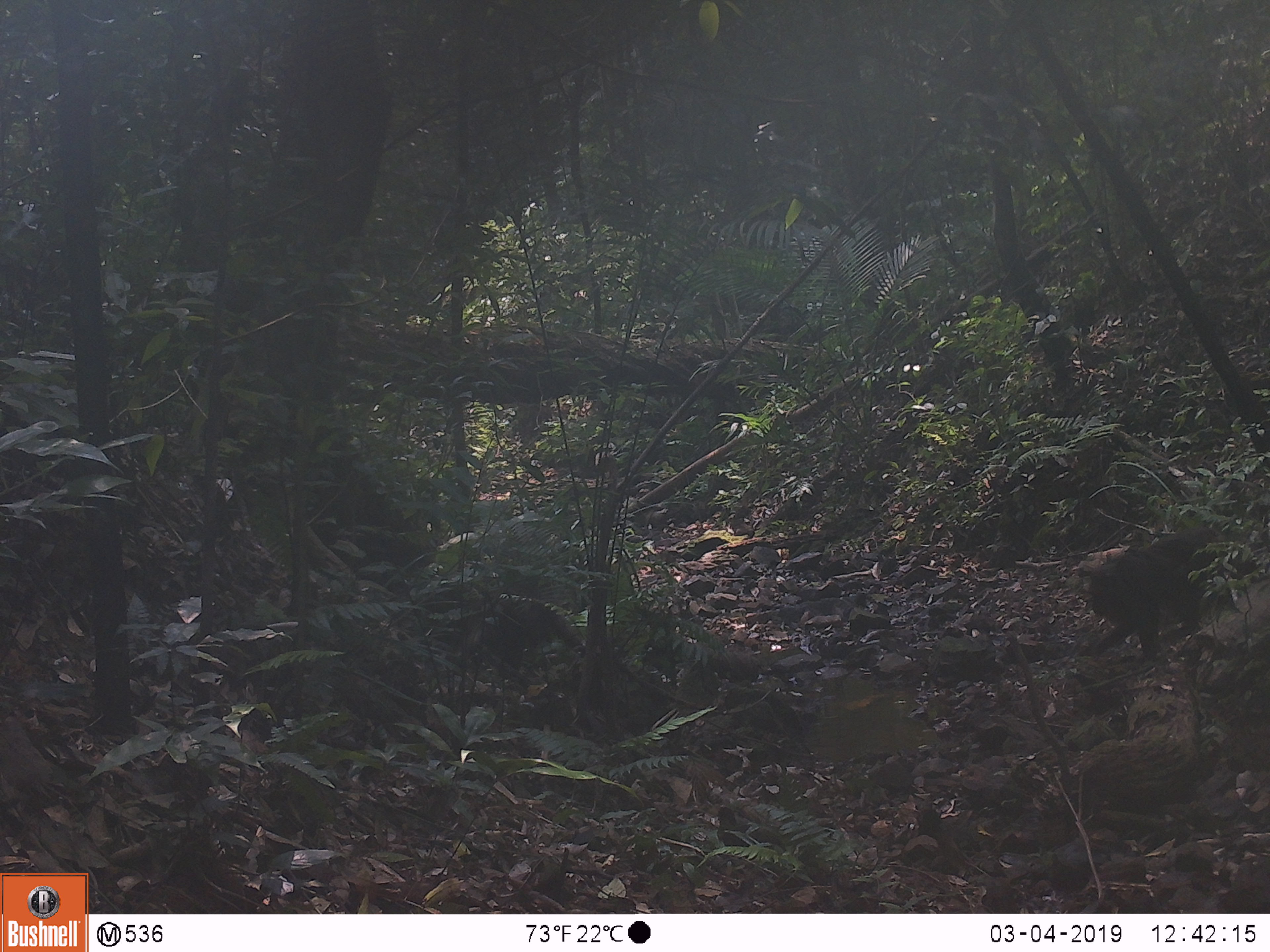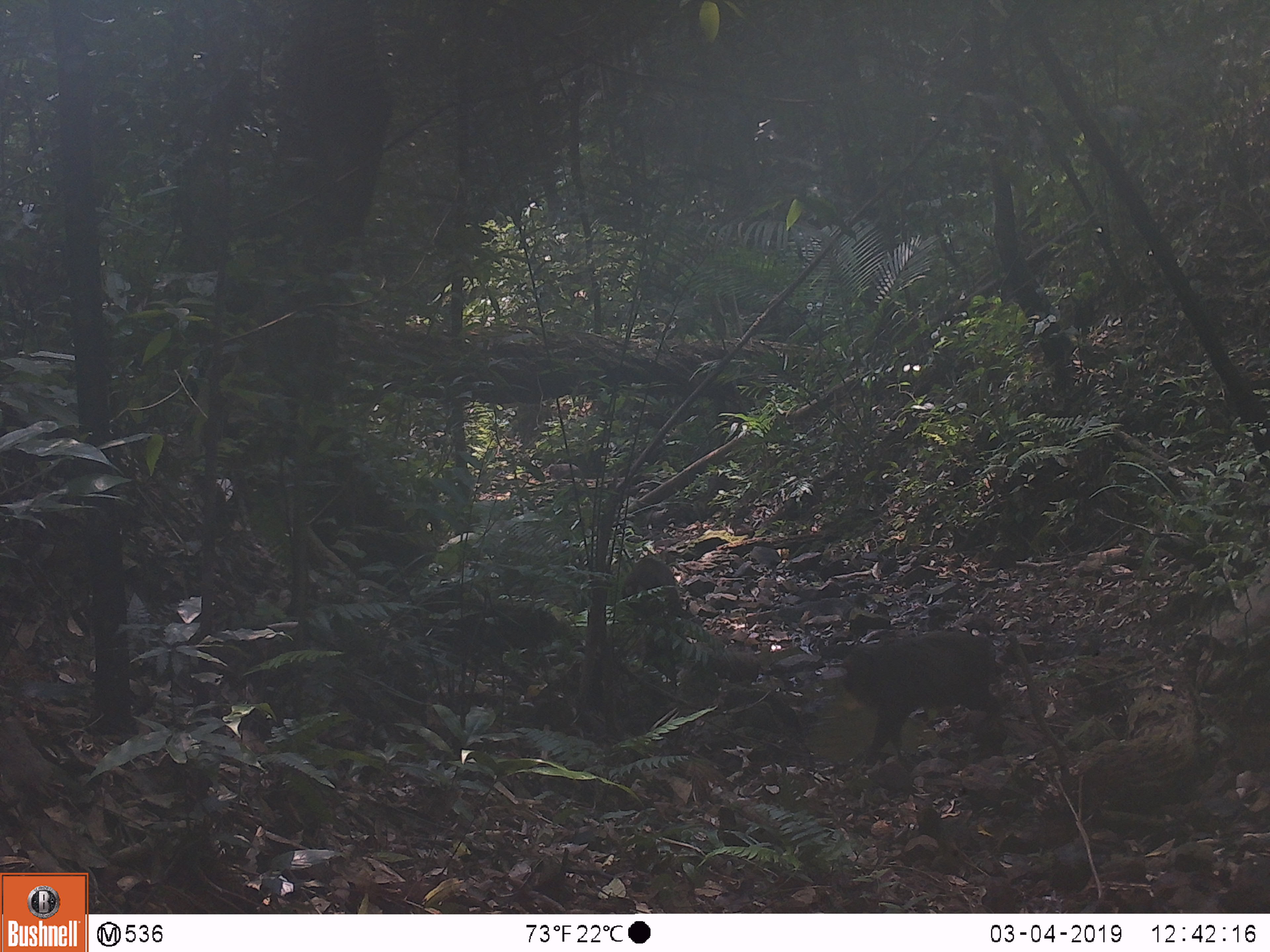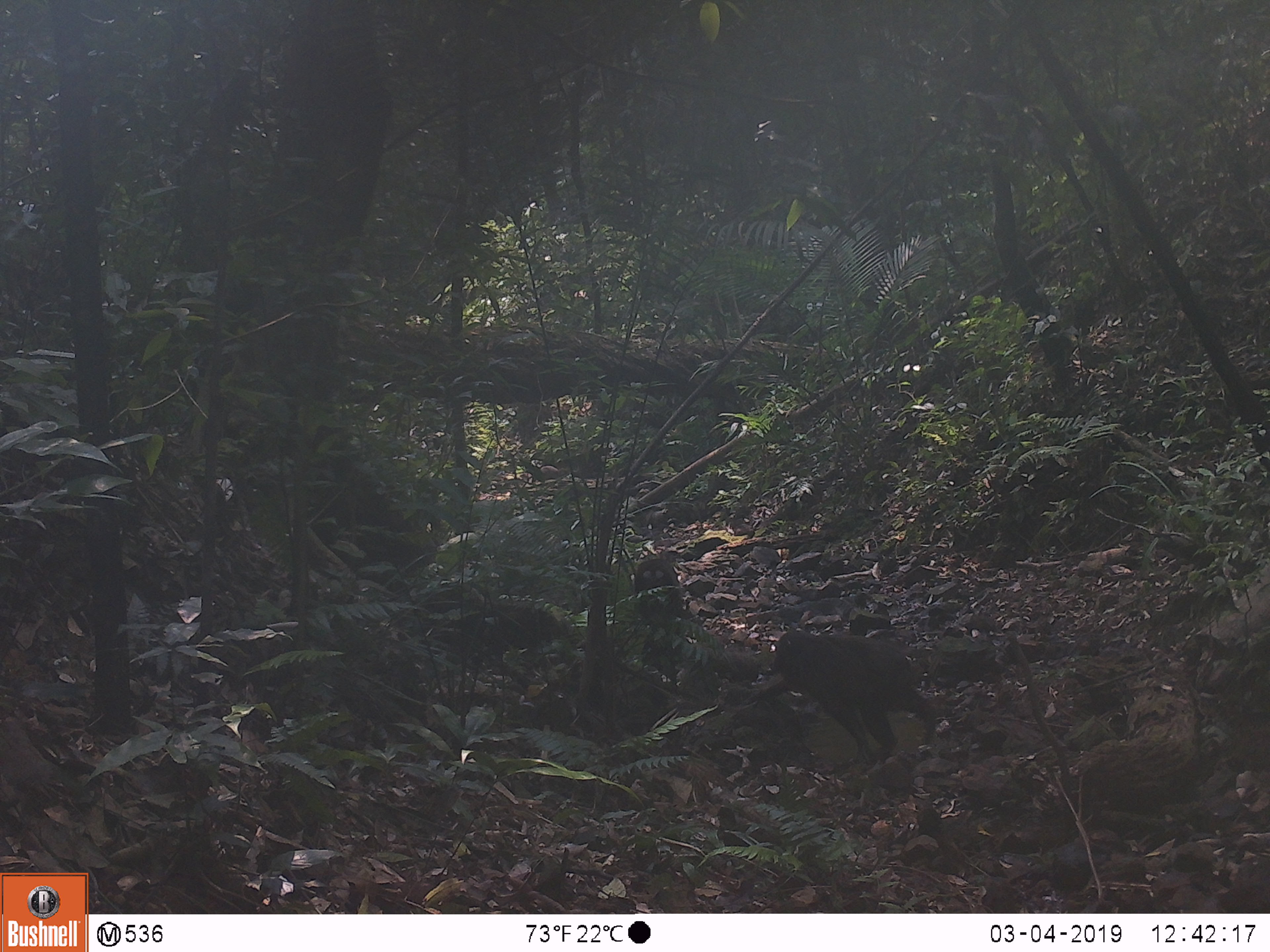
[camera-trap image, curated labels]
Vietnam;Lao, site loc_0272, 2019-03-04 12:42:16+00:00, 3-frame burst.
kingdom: Animalia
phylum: Chordata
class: Mammalia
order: Primates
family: Cercopithecidae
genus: Macaca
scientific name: Macaca arctoides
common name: stump-tailed macaque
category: stump tailed macaque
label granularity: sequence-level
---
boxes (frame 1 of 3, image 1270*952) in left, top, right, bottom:
stump tailed macaque: 1079, 528, 1257, 662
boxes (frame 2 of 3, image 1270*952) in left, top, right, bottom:
stump tailed macaque: 839, 629, 1015, 766; 620, 556, 680, 638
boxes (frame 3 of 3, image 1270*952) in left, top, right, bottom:
stump tailed macaque: 743, 629, 938, 765; 632, 558, 683, 634